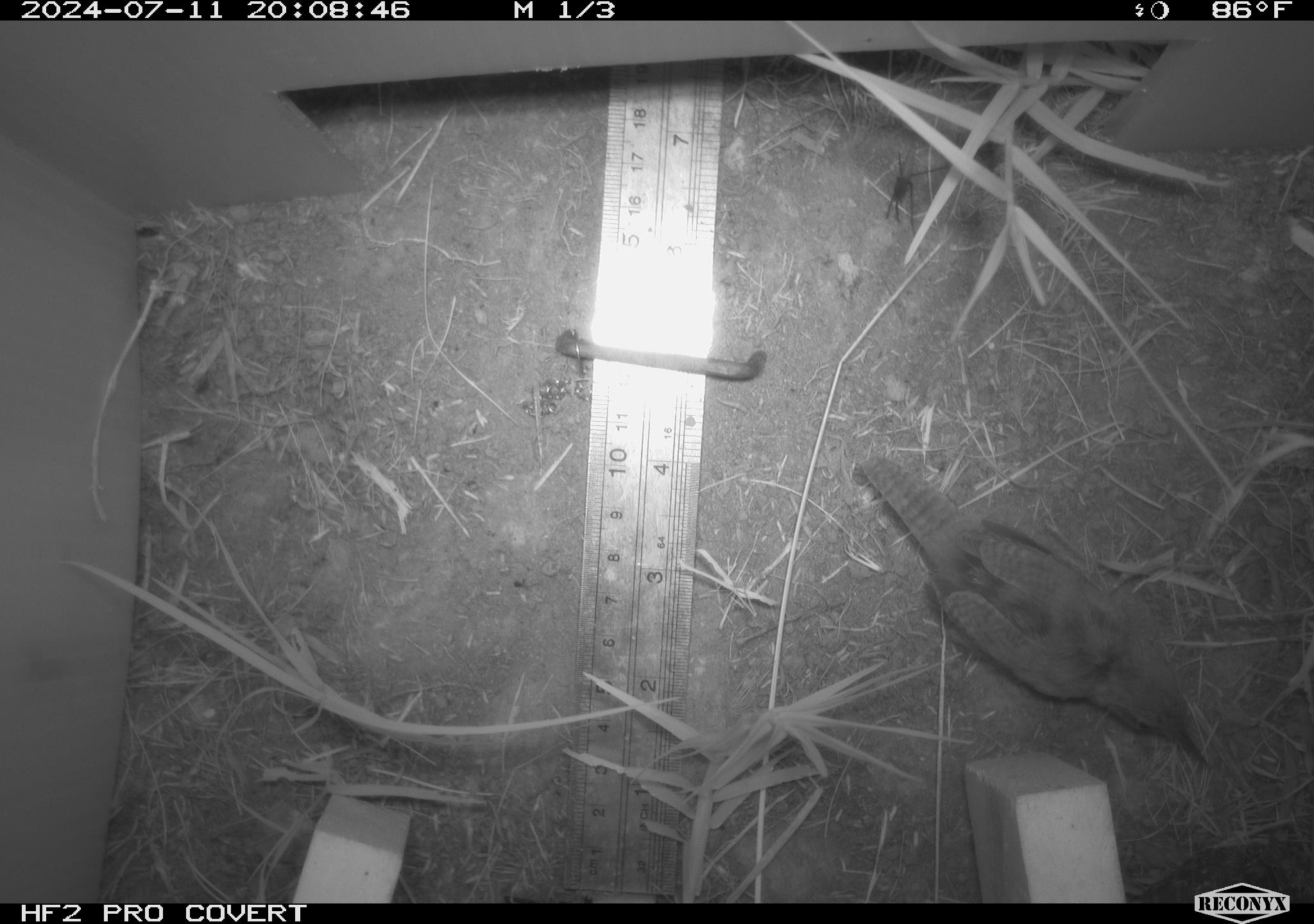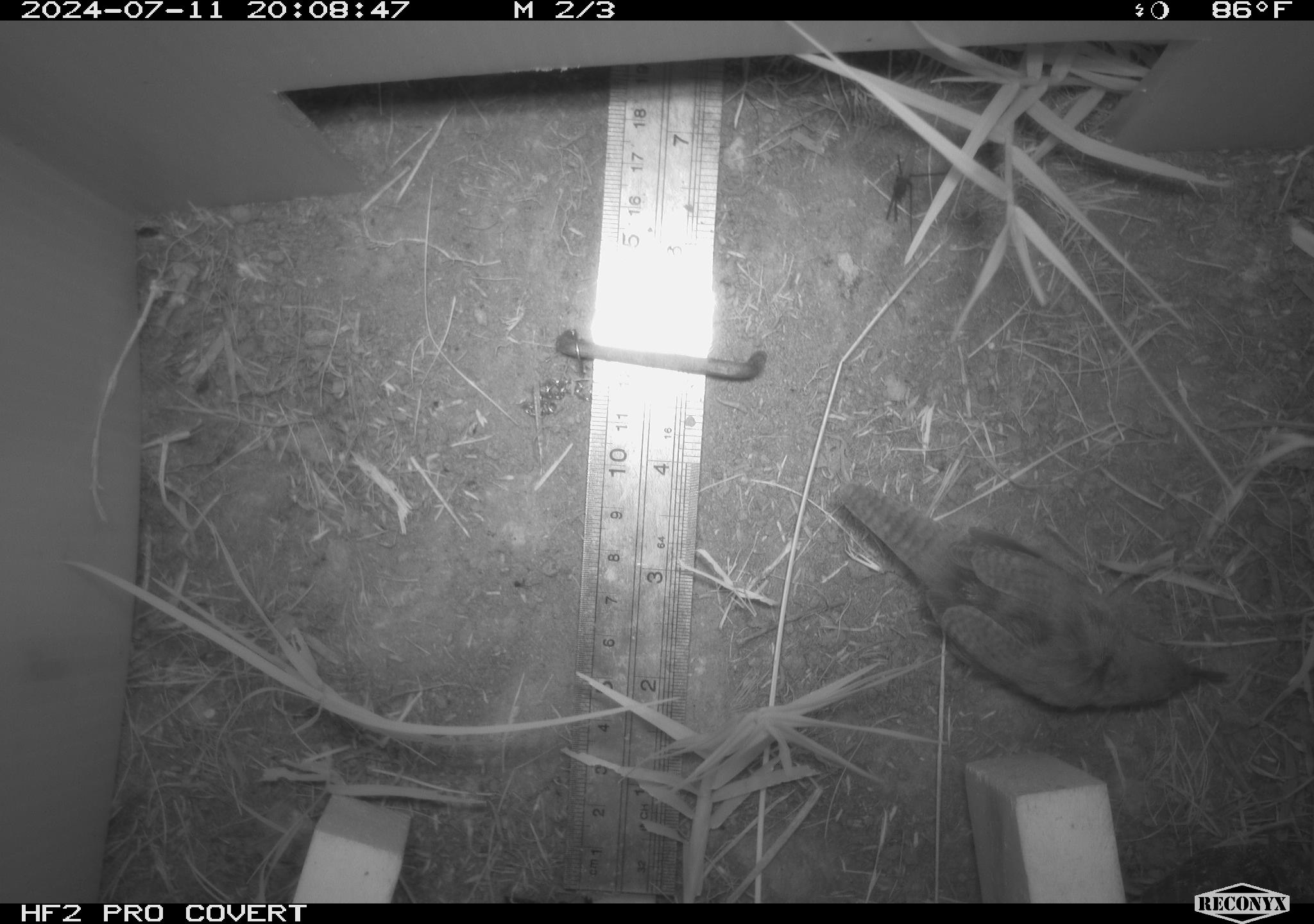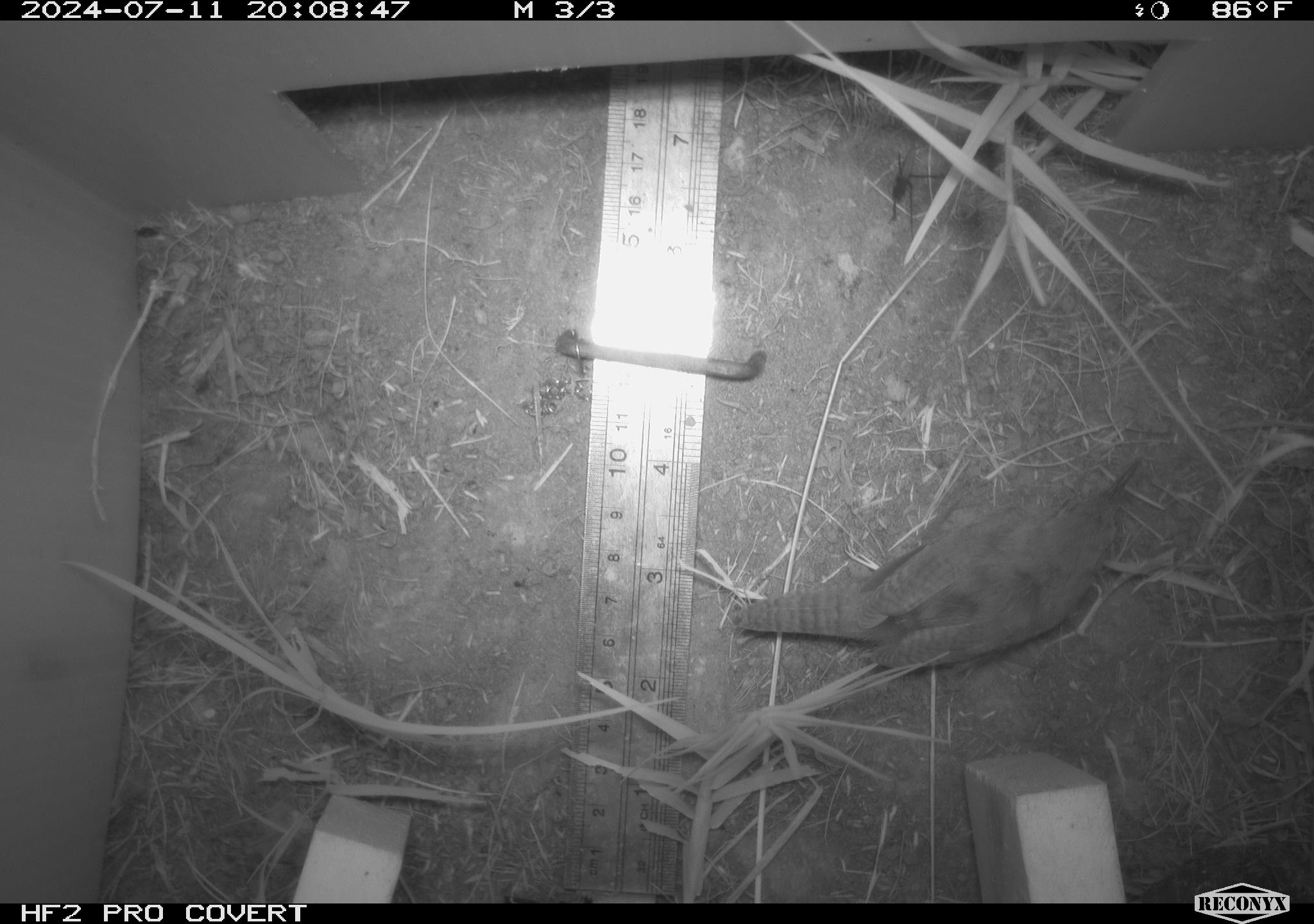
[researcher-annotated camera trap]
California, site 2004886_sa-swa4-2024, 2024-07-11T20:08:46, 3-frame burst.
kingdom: Animalia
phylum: Chordata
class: Aves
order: Passeriformes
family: Troglodytidae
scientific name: Troglodytidae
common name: wren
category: troglodytidae family